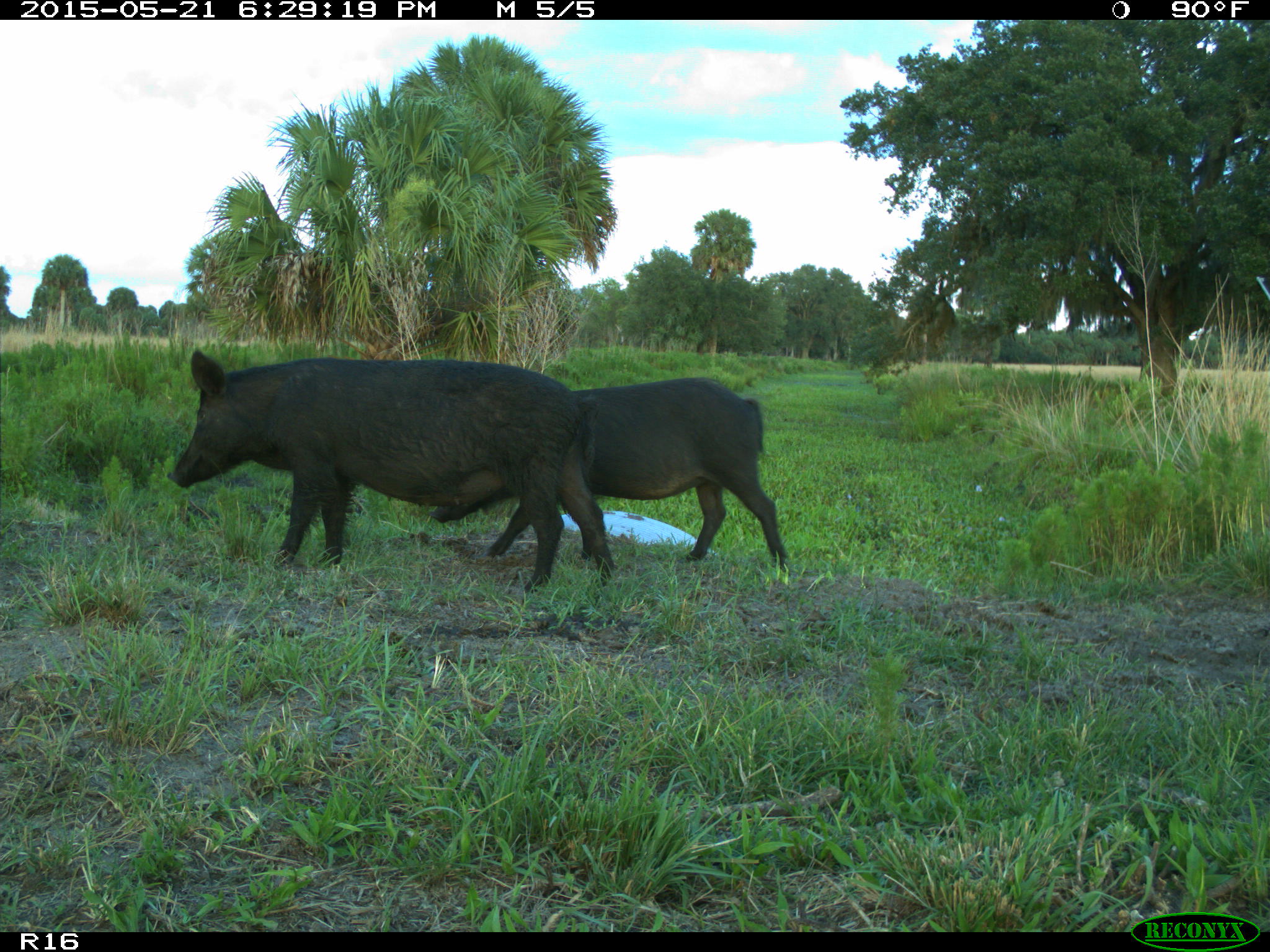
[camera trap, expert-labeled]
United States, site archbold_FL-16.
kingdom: Animalia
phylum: Chordata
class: Mammalia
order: Artiodactyla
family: Suidae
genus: Sus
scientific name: Sus scrofa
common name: wild boar